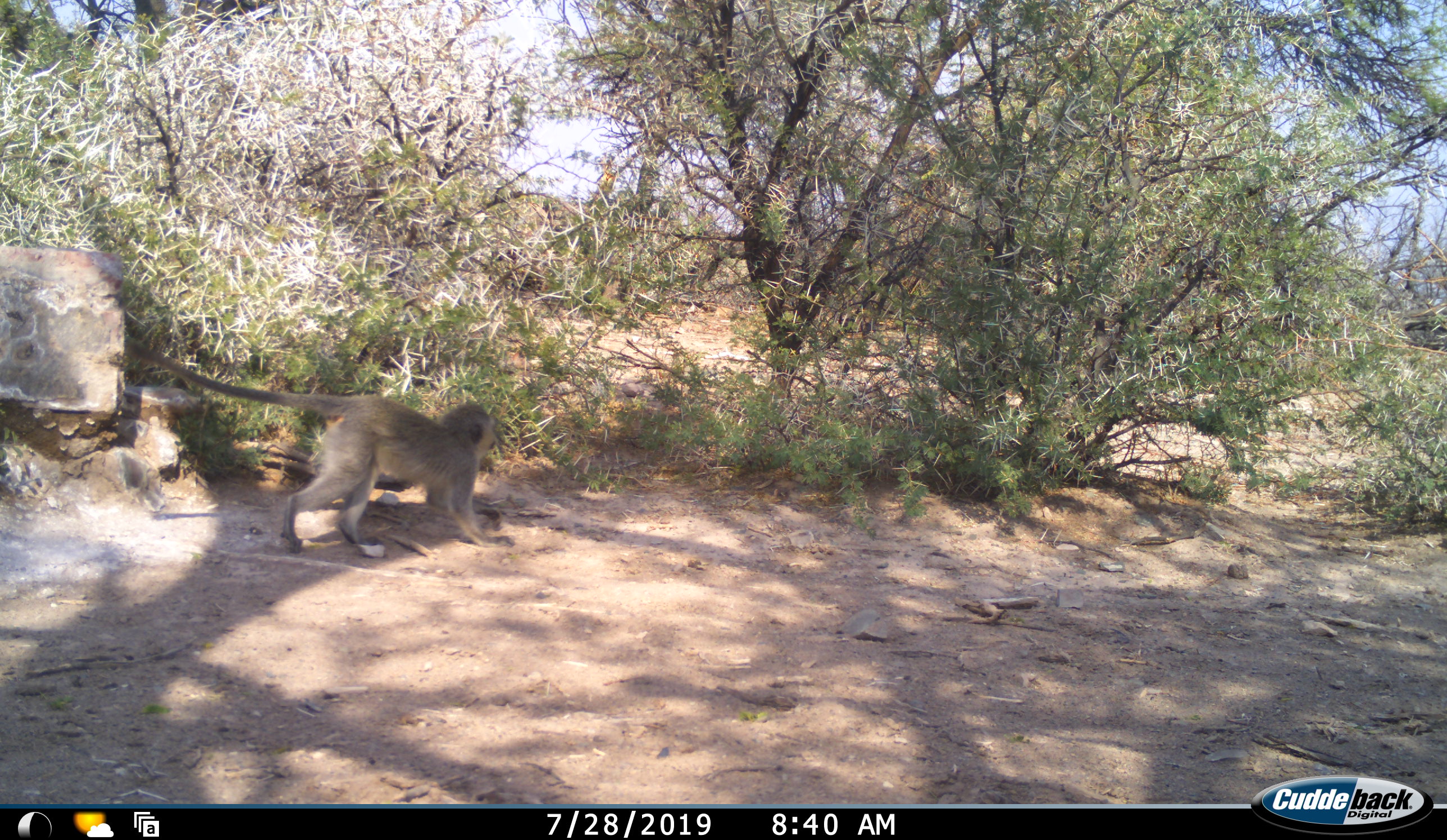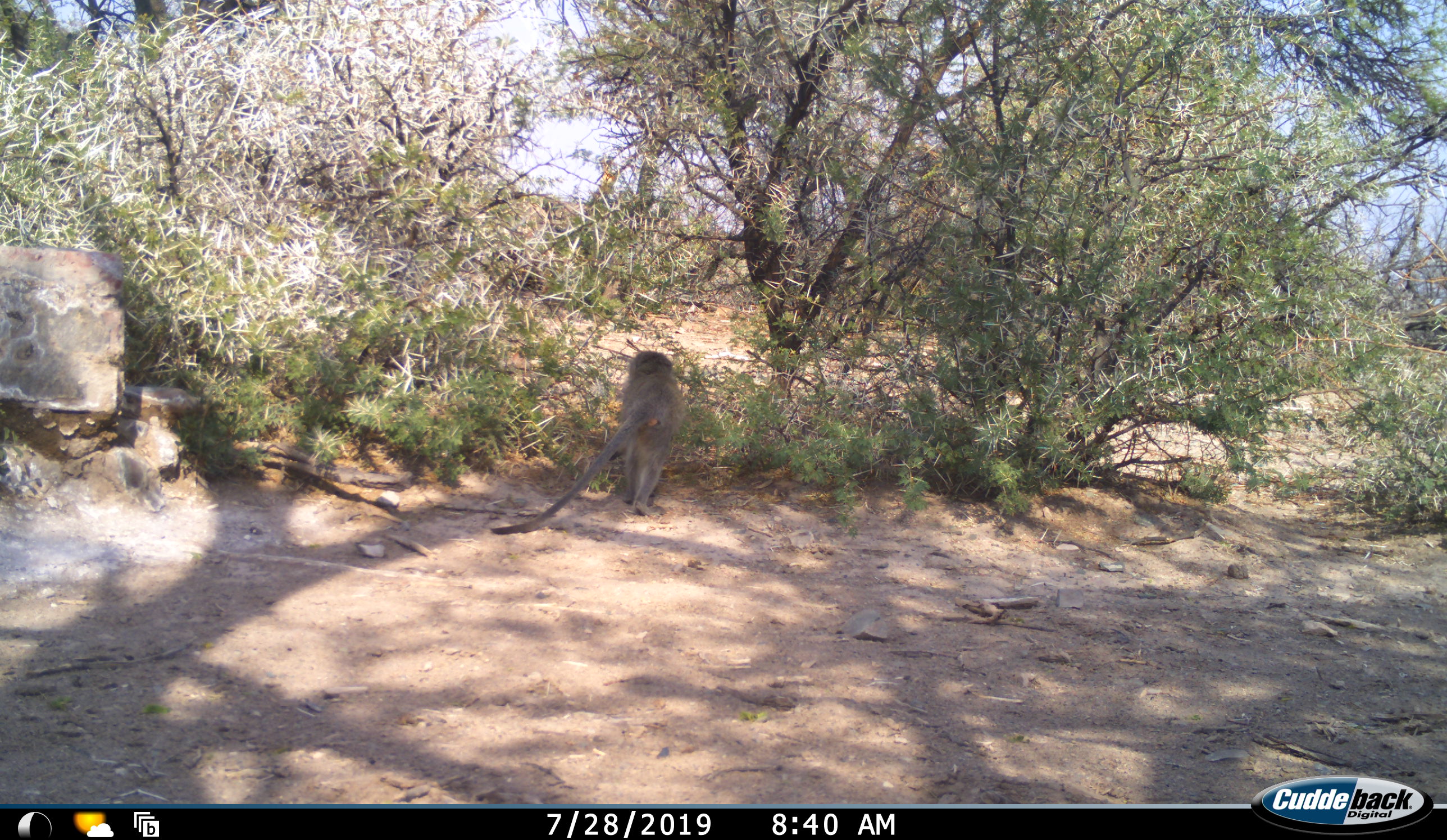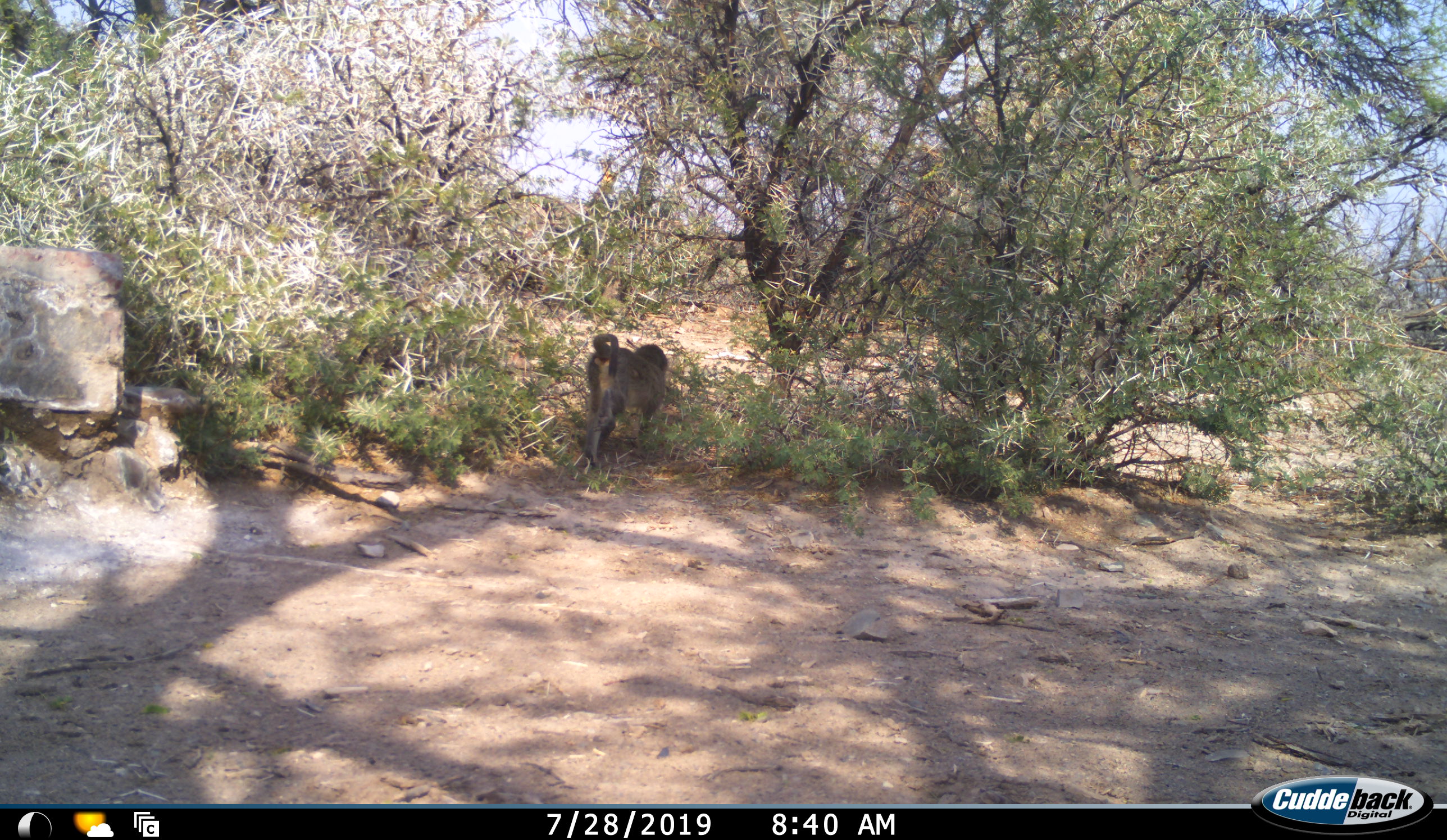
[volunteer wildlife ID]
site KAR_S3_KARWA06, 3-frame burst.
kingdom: Animalia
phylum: Chordata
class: Mammalia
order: Primates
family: Cercopithecidae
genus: Chlorocebus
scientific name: Chlorocebus pygerythrus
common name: vervet monkey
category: monkeyvervet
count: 1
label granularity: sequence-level